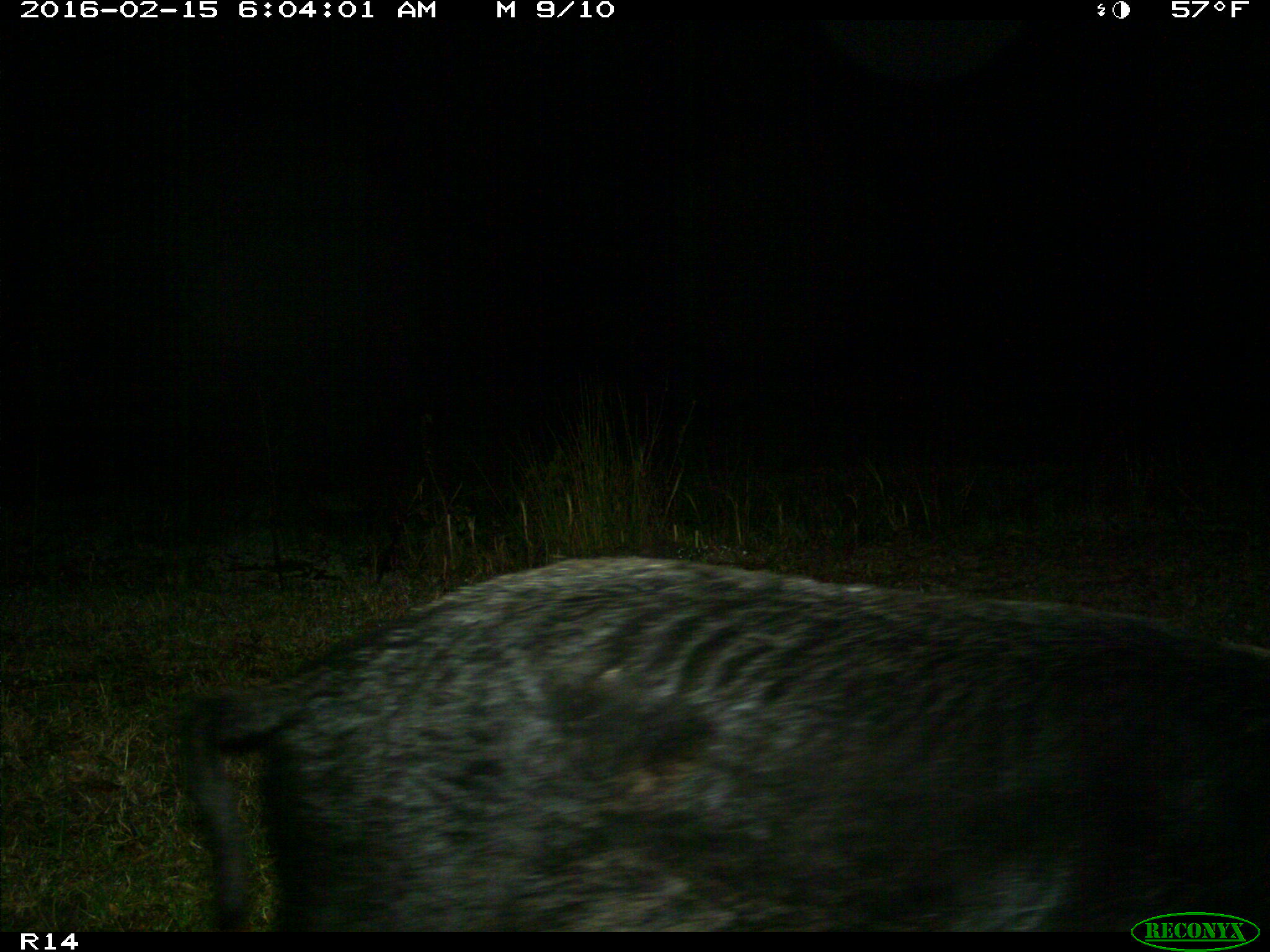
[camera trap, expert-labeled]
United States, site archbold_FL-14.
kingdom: Animalia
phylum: Chordata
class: Mammalia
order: Artiodactyla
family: Suidae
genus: Sus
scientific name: Sus scrofa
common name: wild boar